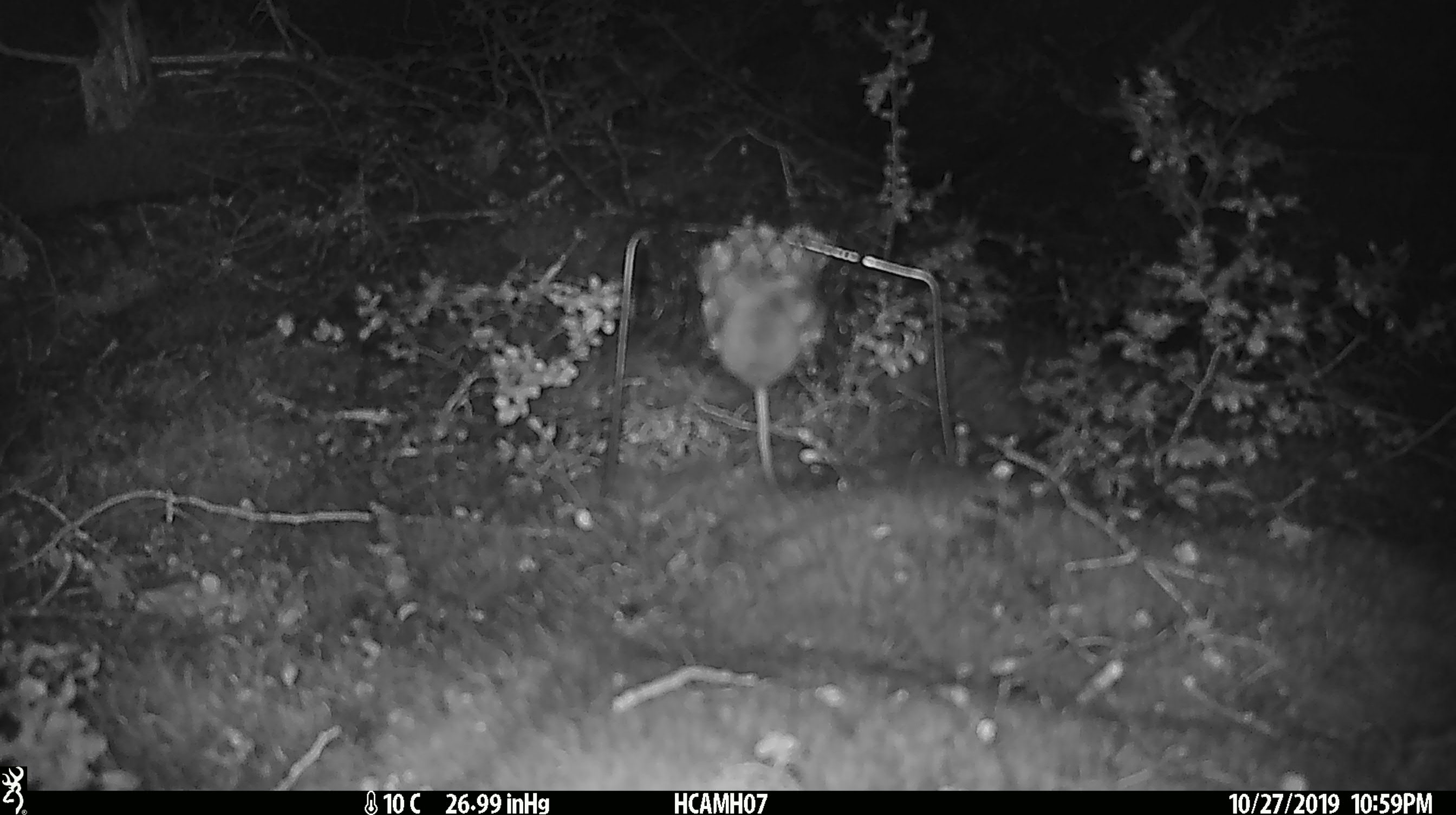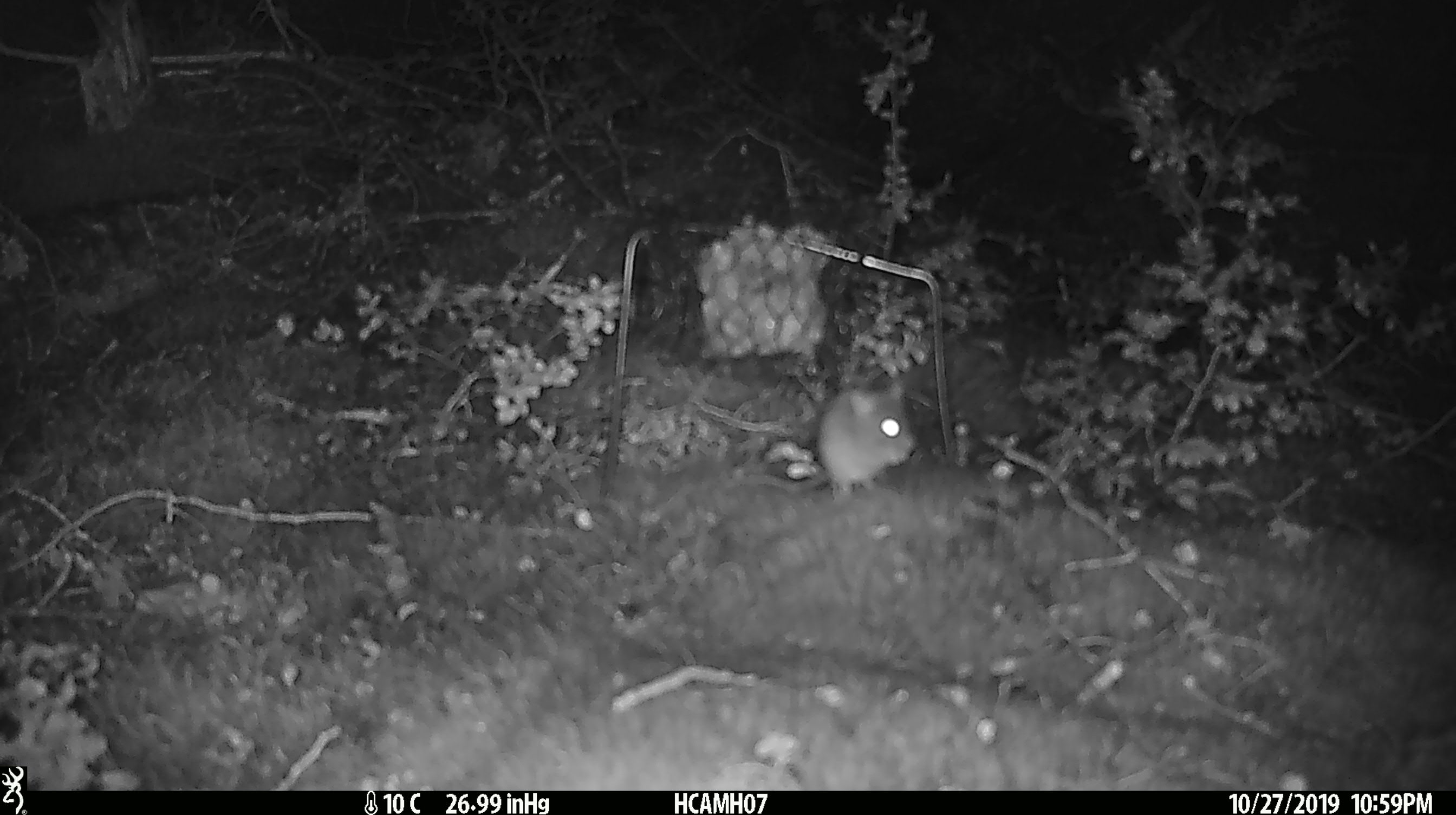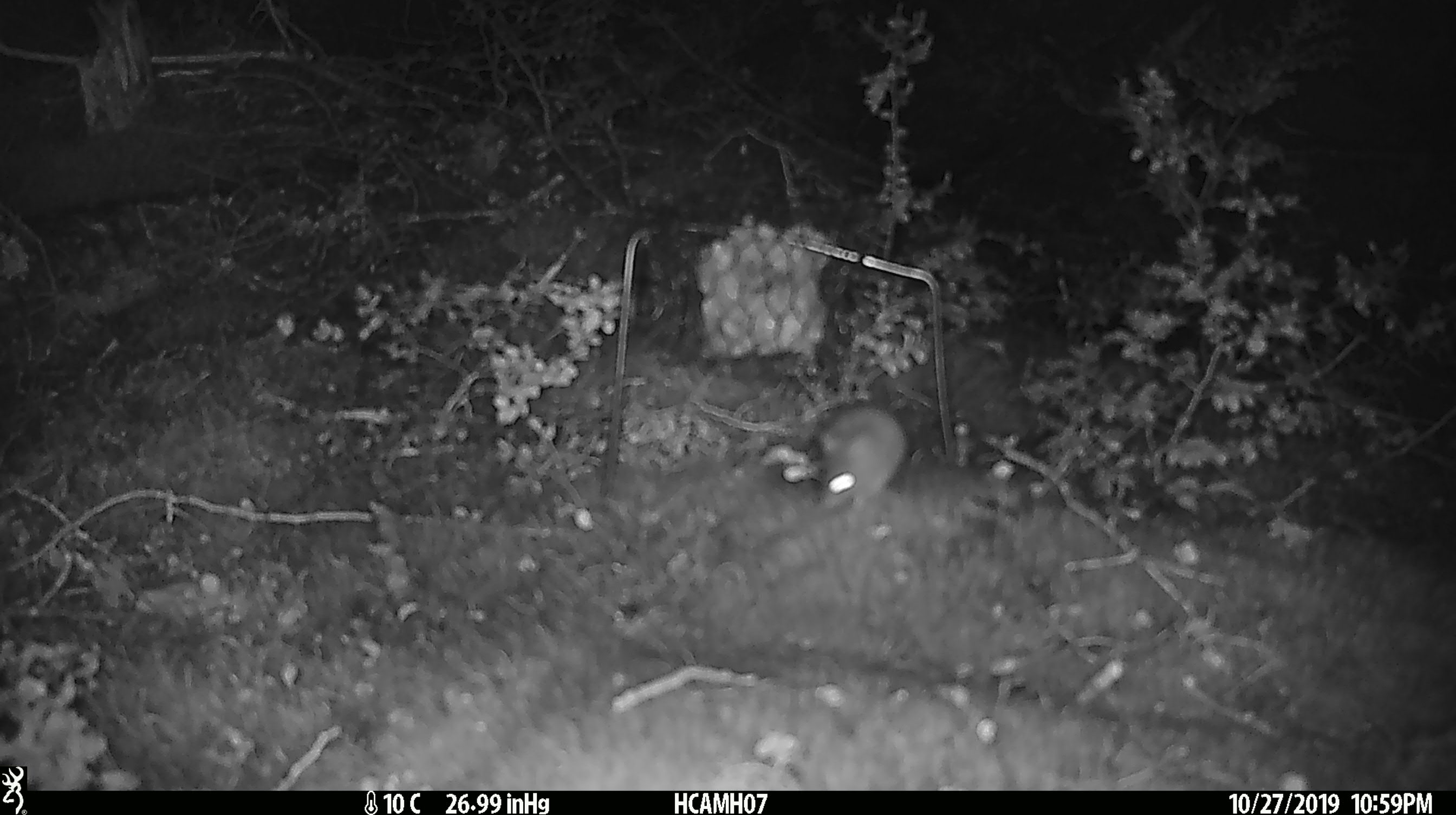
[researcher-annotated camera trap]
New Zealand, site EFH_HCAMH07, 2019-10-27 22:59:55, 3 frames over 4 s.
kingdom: Animalia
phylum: Chordata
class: Mammalia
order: Rodentia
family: Muridae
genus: Mus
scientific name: Mus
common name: mouse